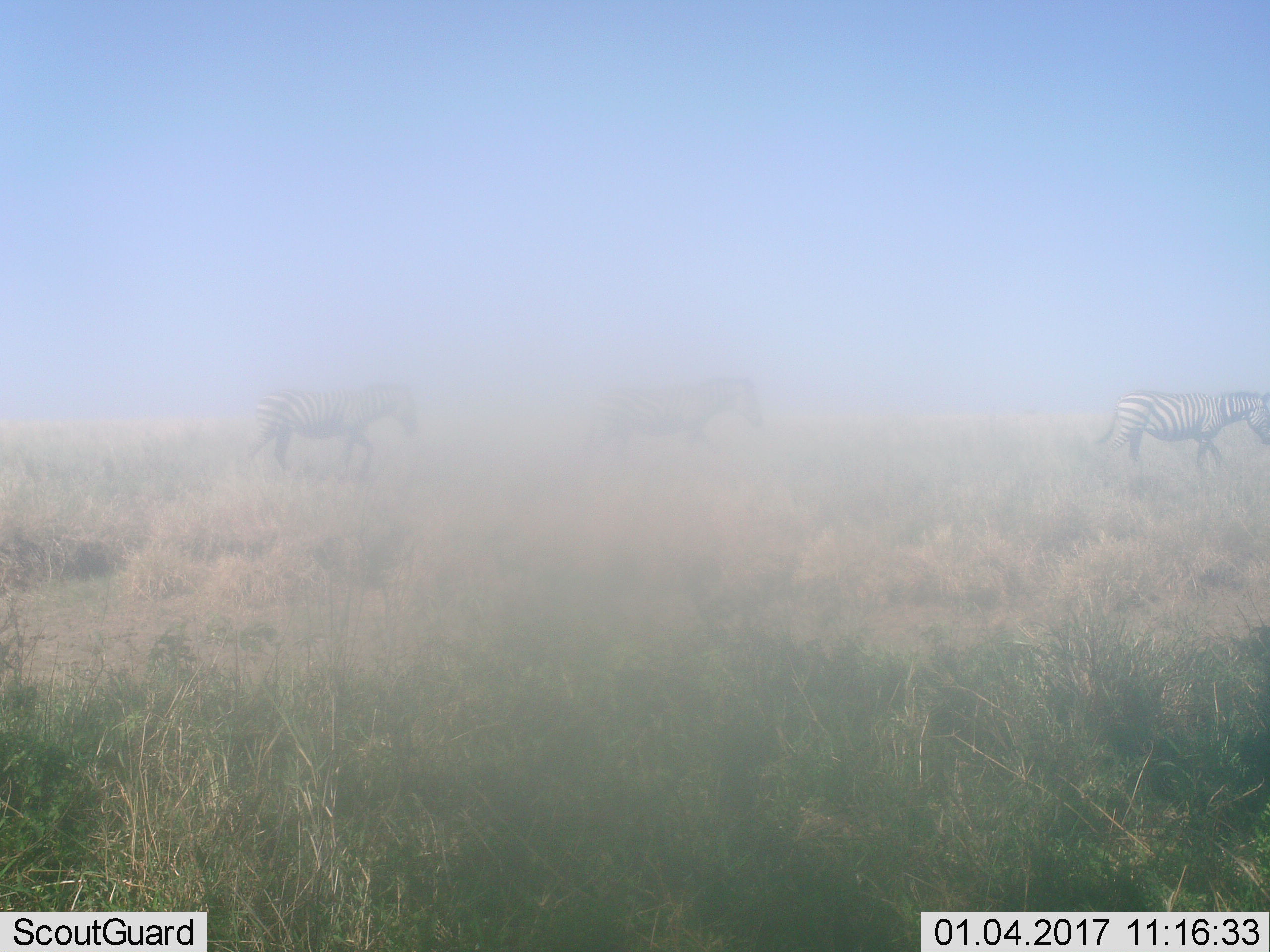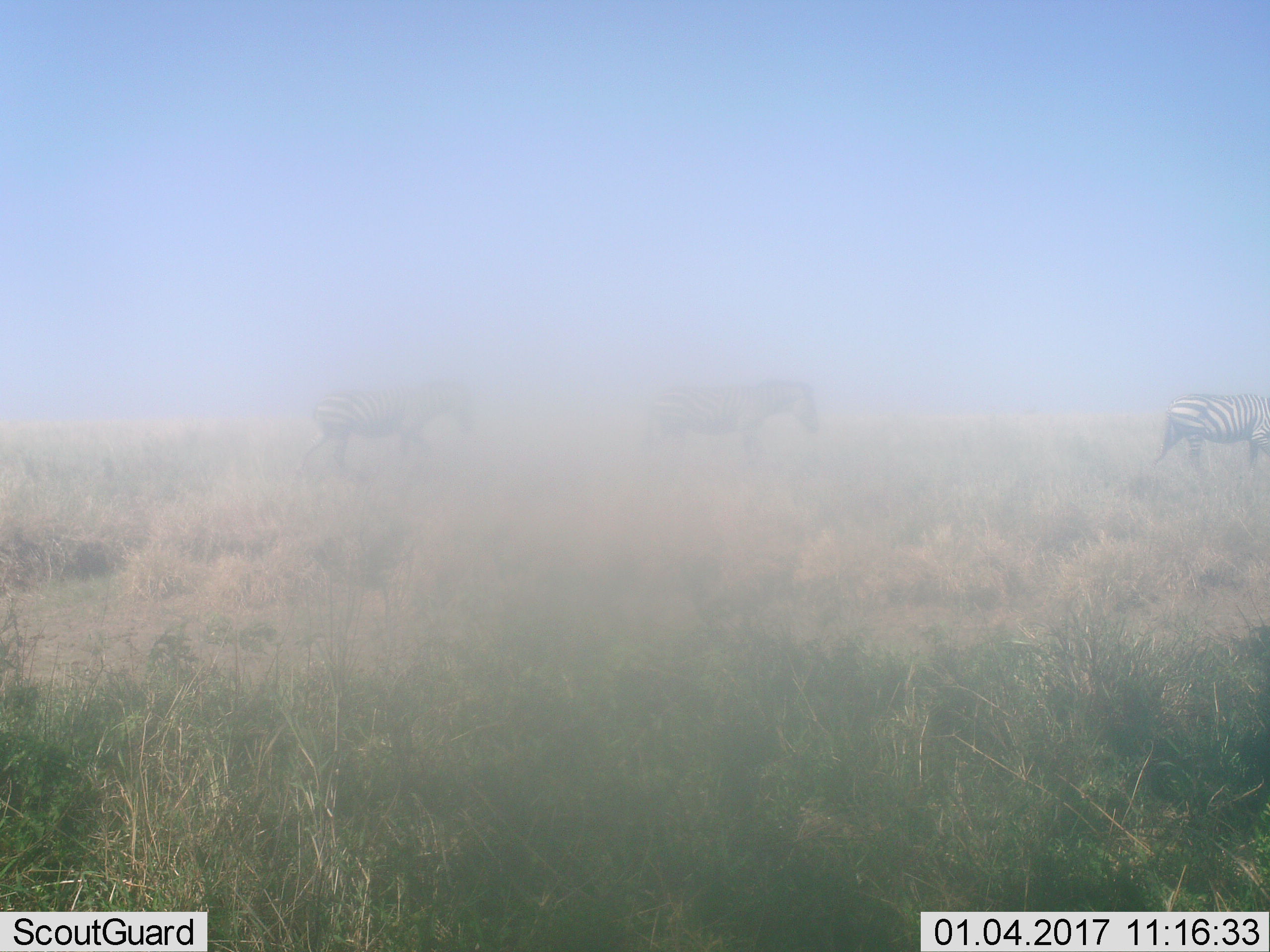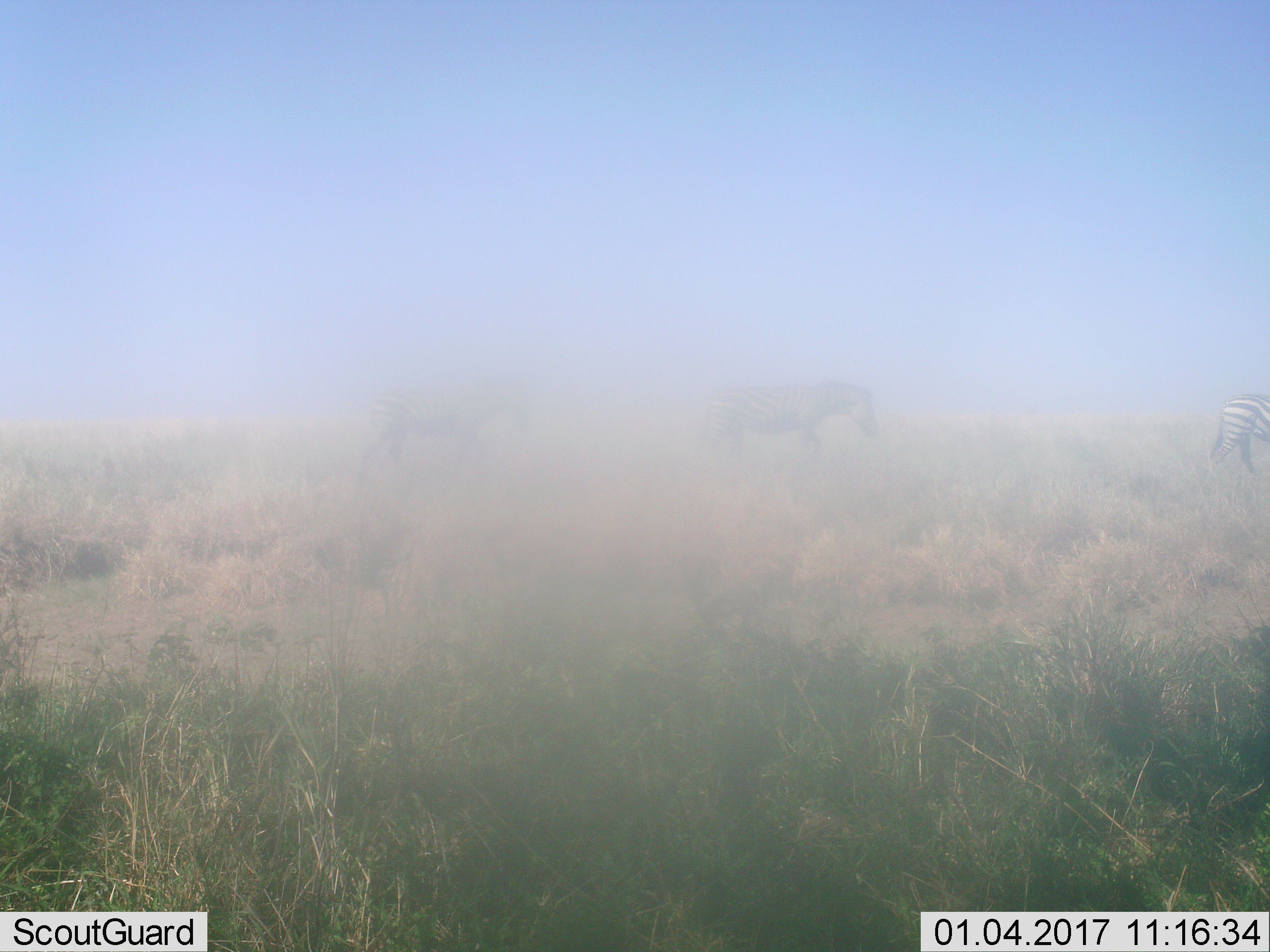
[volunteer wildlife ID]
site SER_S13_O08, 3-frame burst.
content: unidentified animal